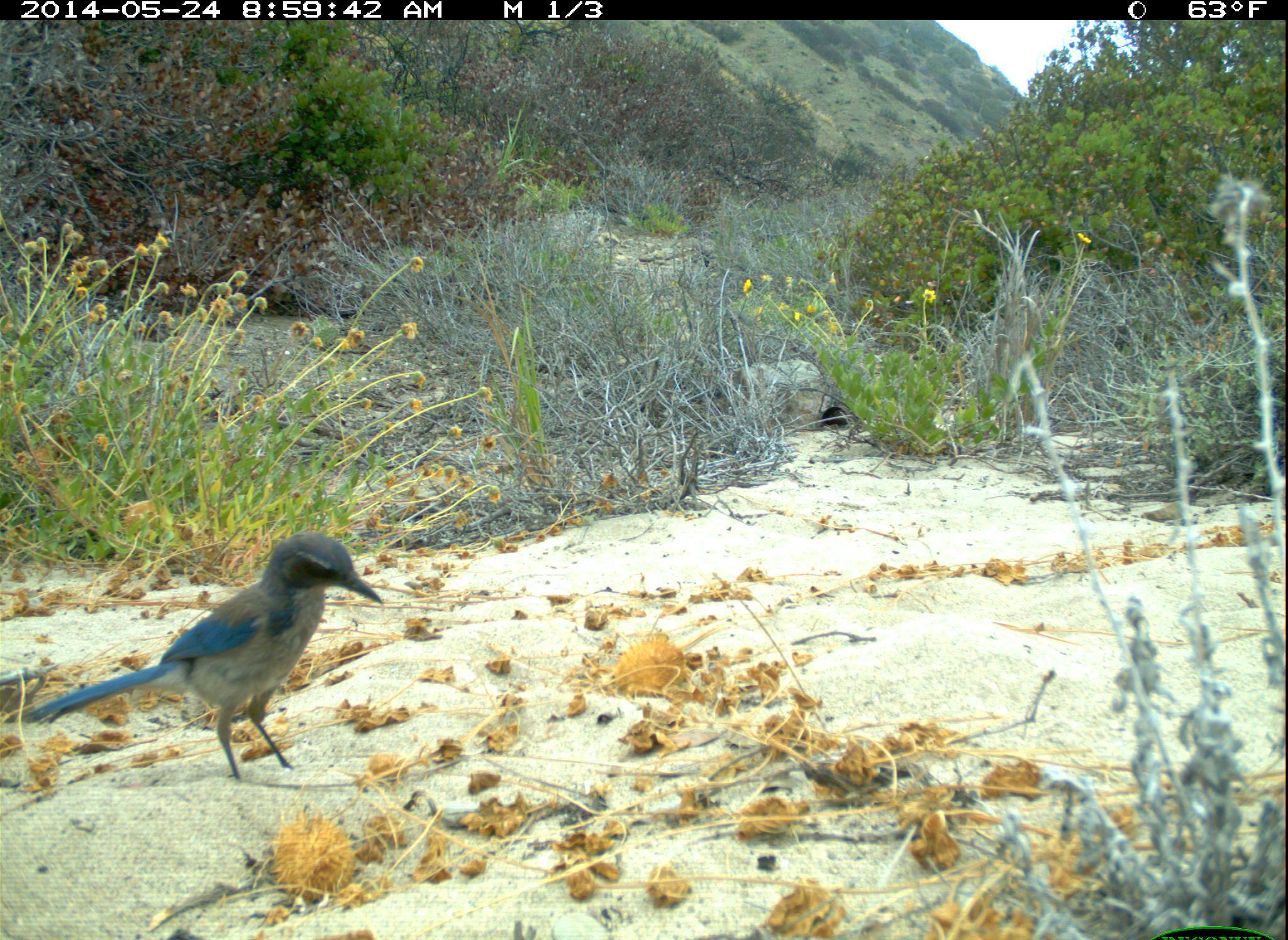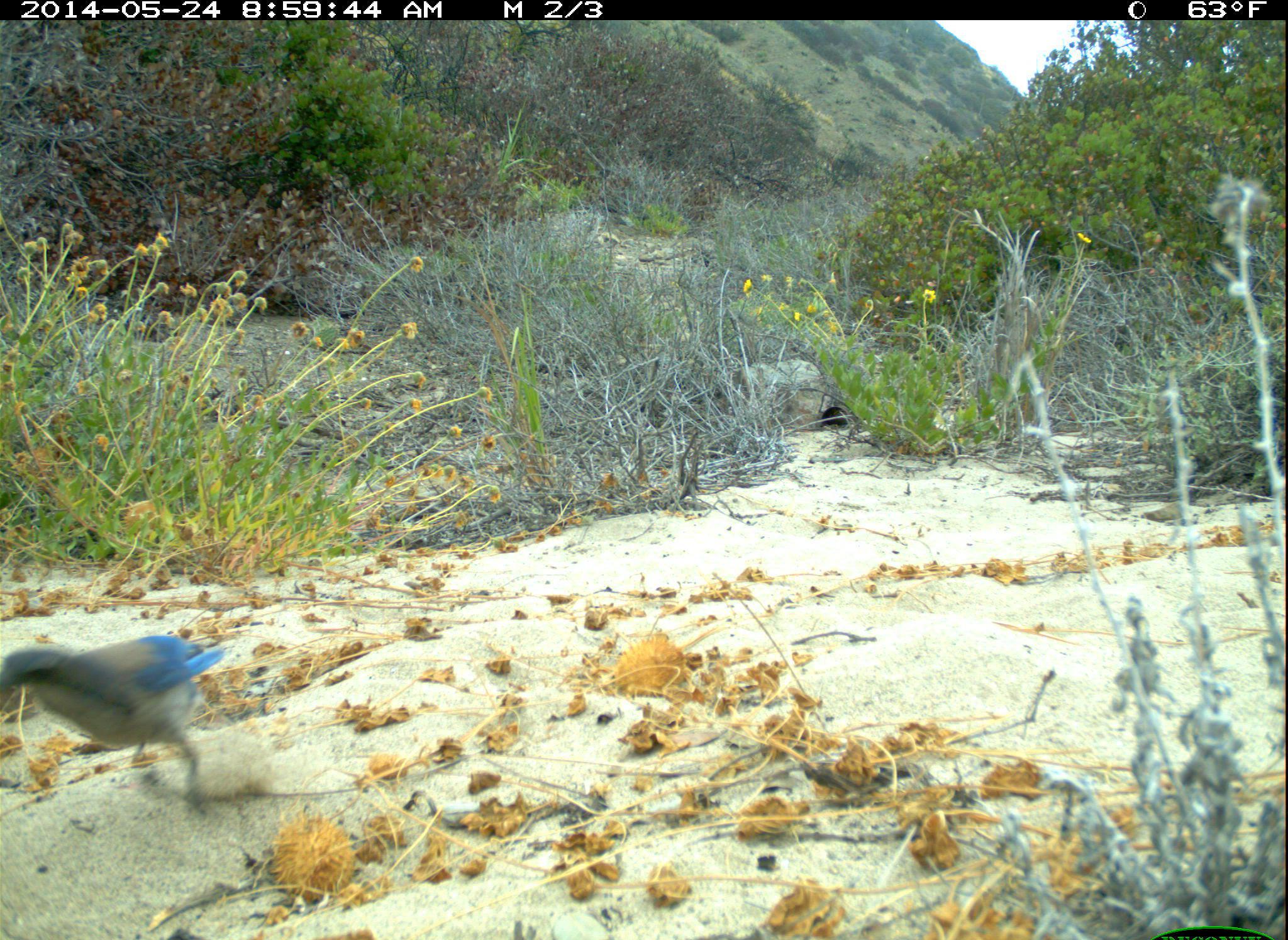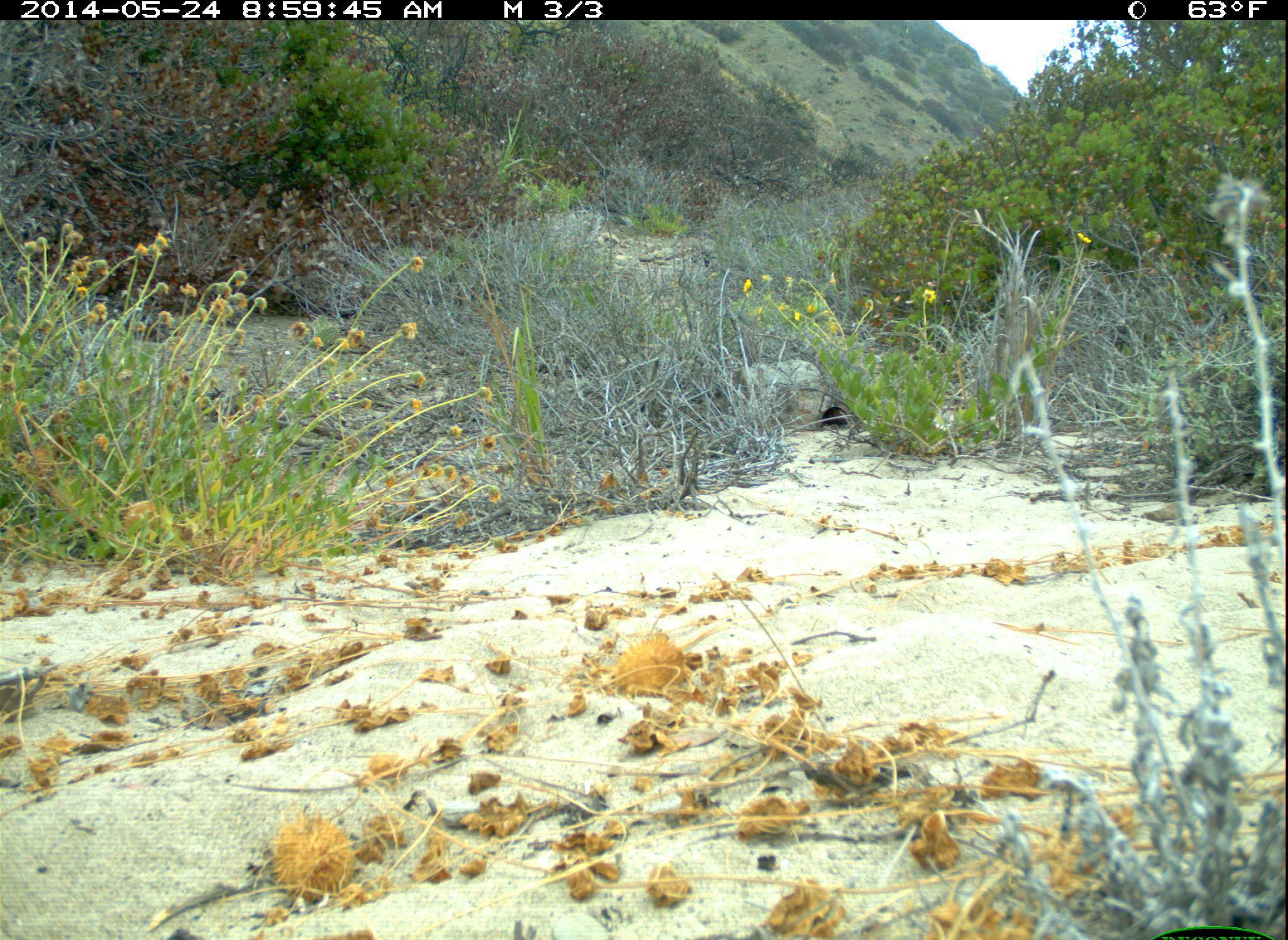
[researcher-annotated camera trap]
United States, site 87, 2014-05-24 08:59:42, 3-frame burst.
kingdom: Animalia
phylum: Chordata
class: Aves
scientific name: Aves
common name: bird